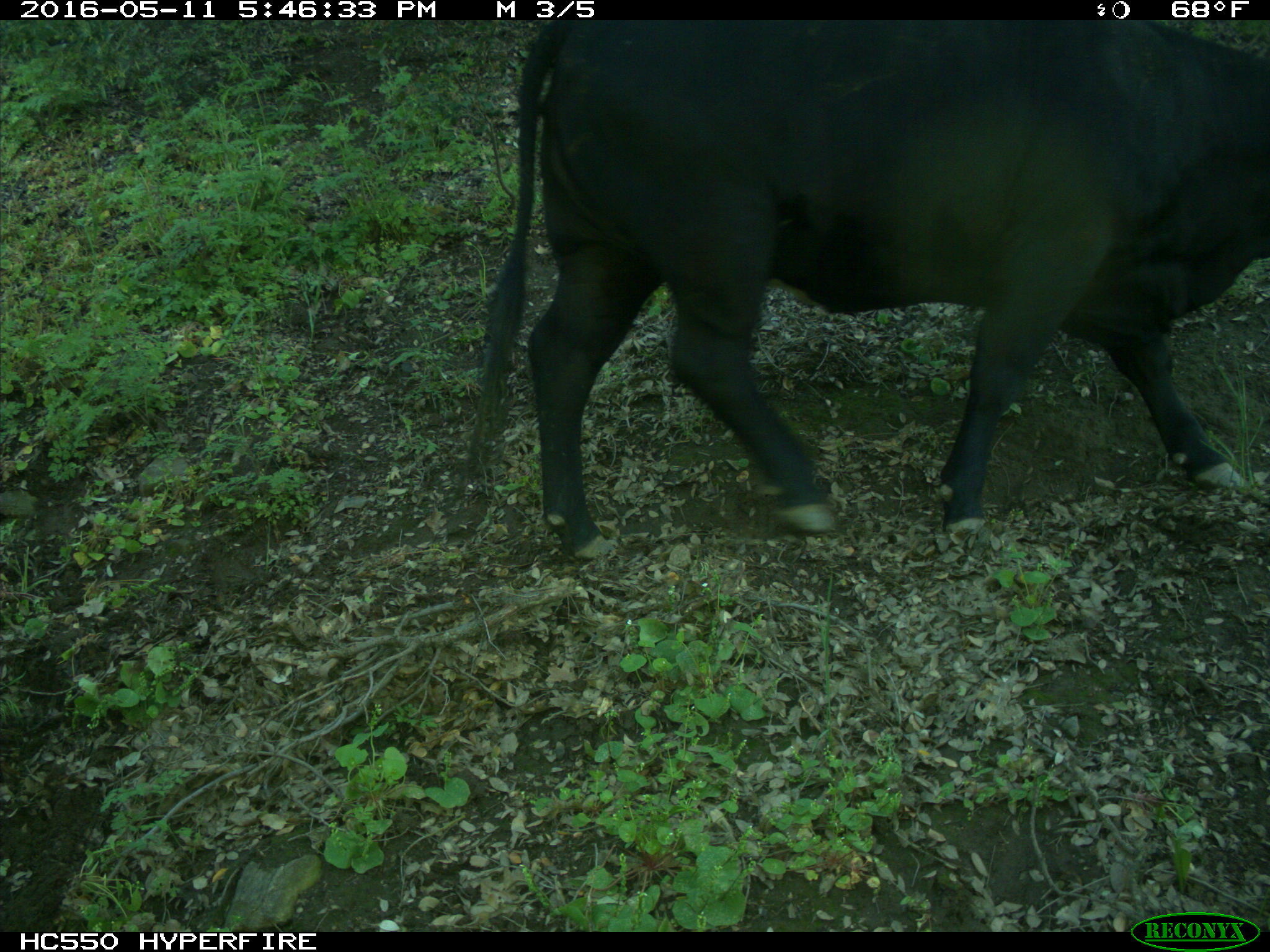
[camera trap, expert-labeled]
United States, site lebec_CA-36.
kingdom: Animalia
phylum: Chordata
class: Mammalia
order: Artiodactyla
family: Bovidae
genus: Bos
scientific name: Bos taurus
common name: domestic cow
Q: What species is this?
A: Bos taurus (domestic cow).